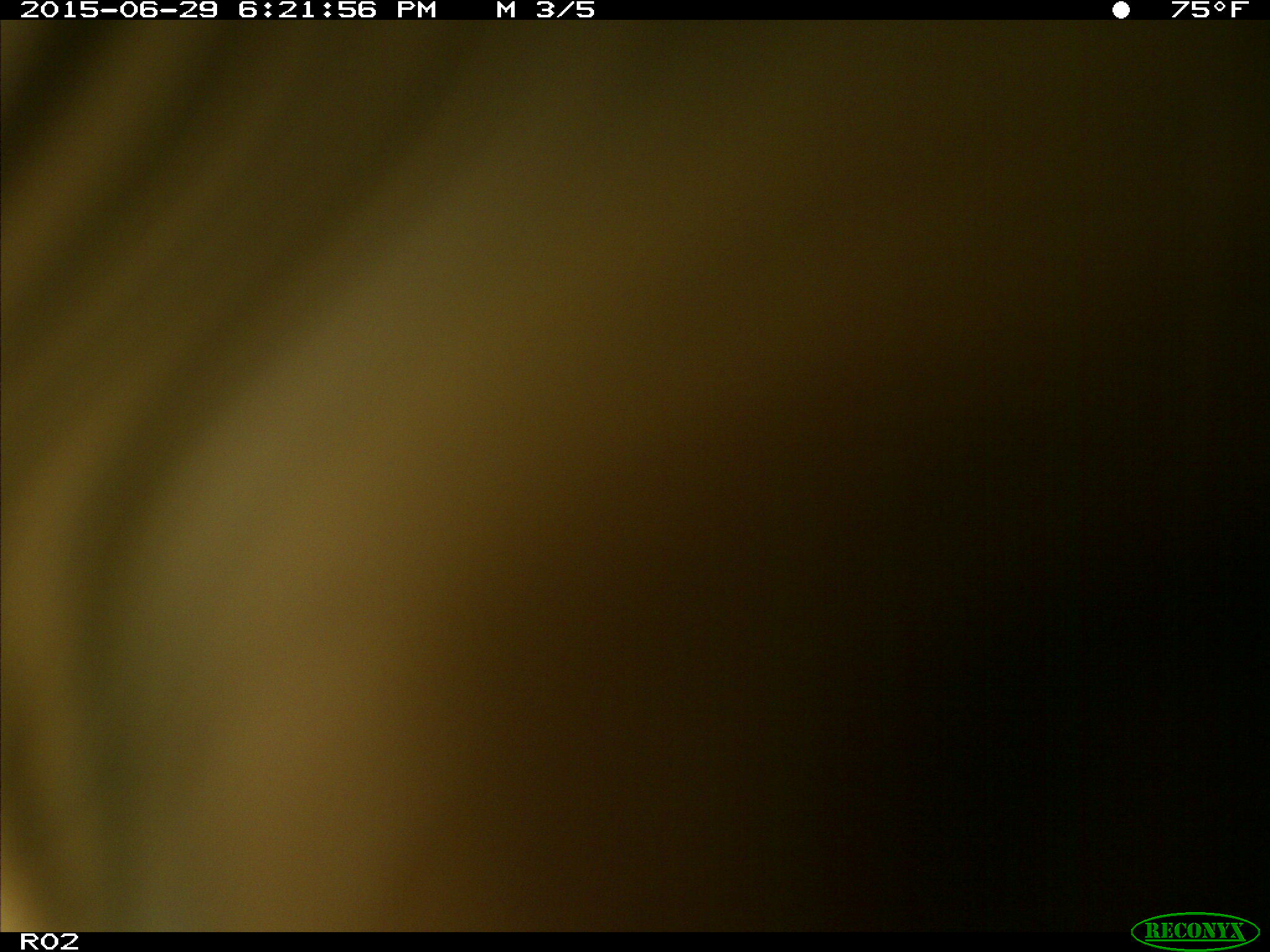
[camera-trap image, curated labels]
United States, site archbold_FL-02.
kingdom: Animalia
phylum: Chordata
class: Mammalia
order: Artiodactyla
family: Bovidae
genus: Bos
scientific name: Bos taurus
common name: domestic cow